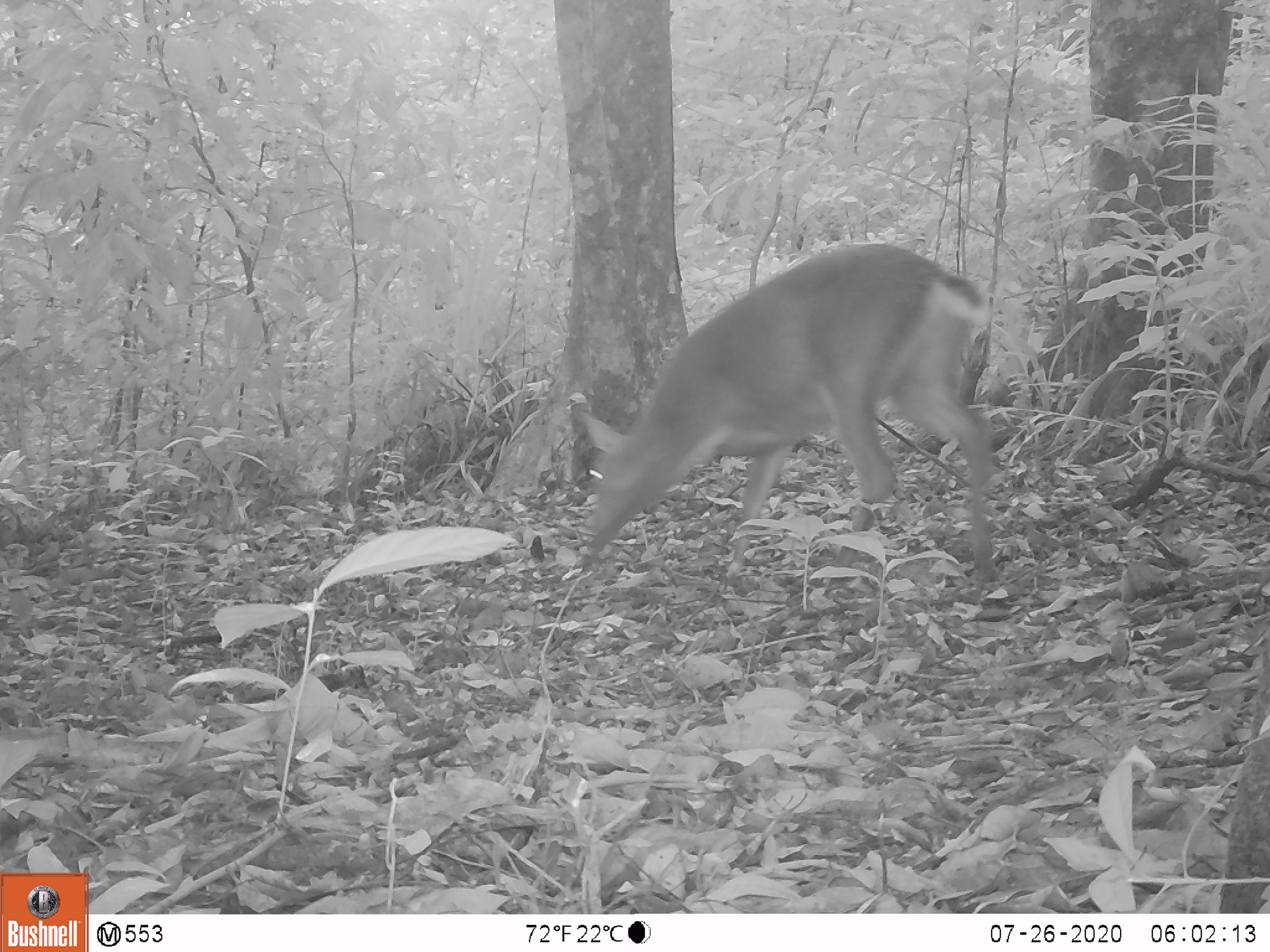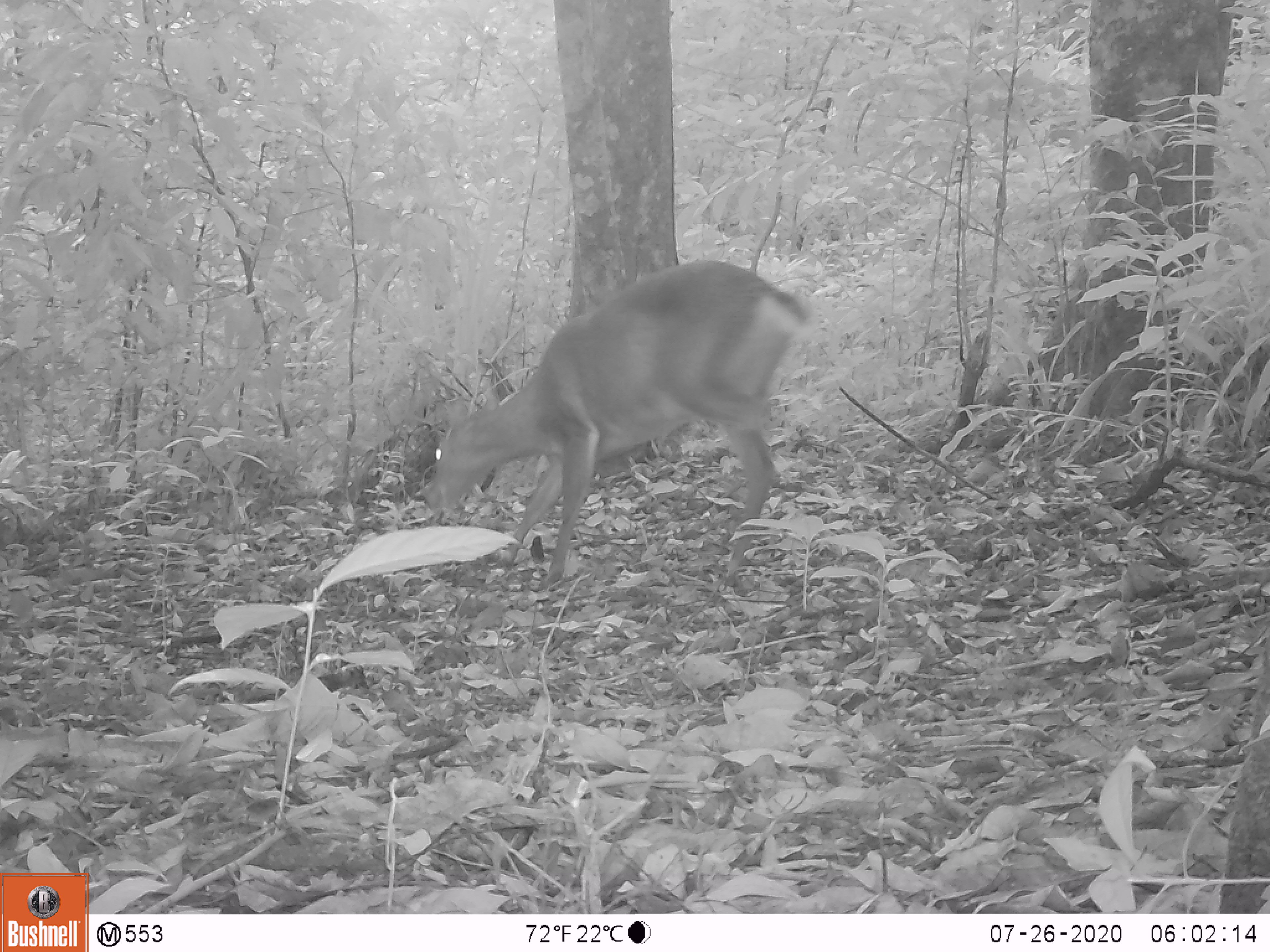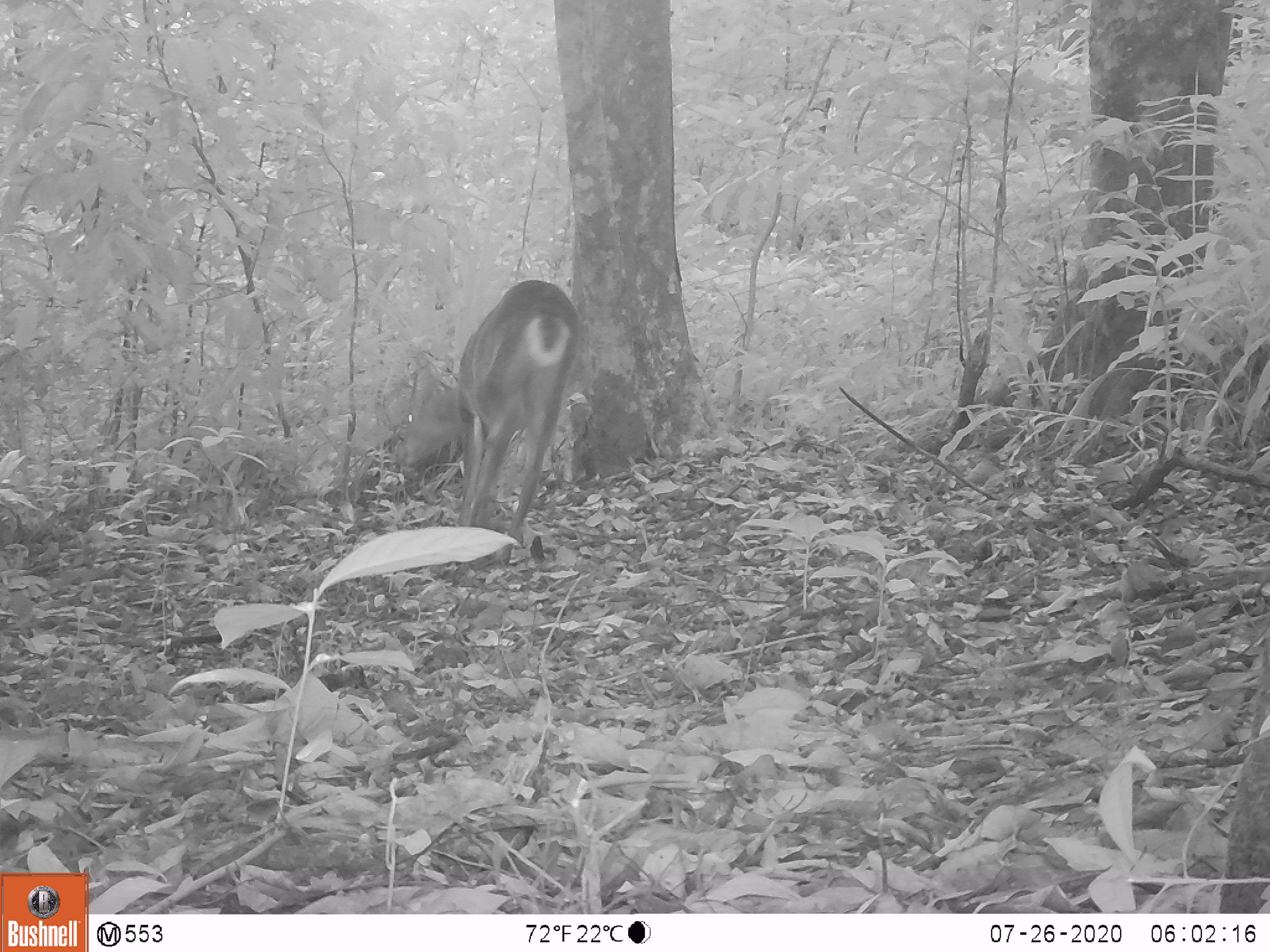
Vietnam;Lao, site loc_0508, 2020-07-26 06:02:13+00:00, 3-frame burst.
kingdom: Animalia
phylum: Chordata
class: Mammalia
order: Artiodactyla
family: Cervidae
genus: Muntiacus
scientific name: Muntiacus vuquangensis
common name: large-antlered muntjac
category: large antlered muntjac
Large antlered muntjac (large-antlered muntjac) (Muntiacus vuquangensis). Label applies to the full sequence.